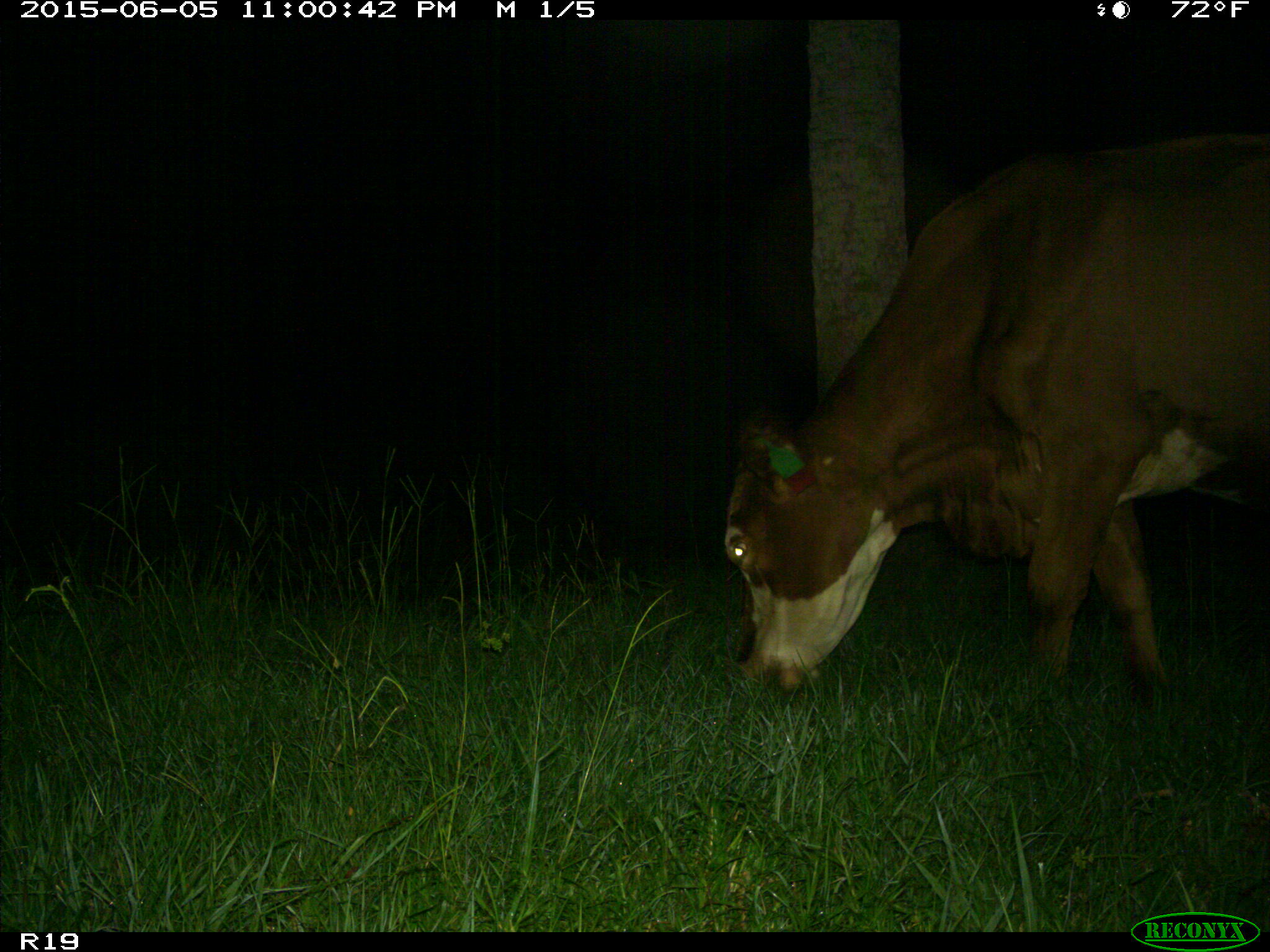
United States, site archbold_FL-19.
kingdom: Animalia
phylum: Chordata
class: Mammalia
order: Artiodactyla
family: Bovidae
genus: Bos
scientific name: Bos taurus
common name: domestic cow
Bos taurus (domestic cow).